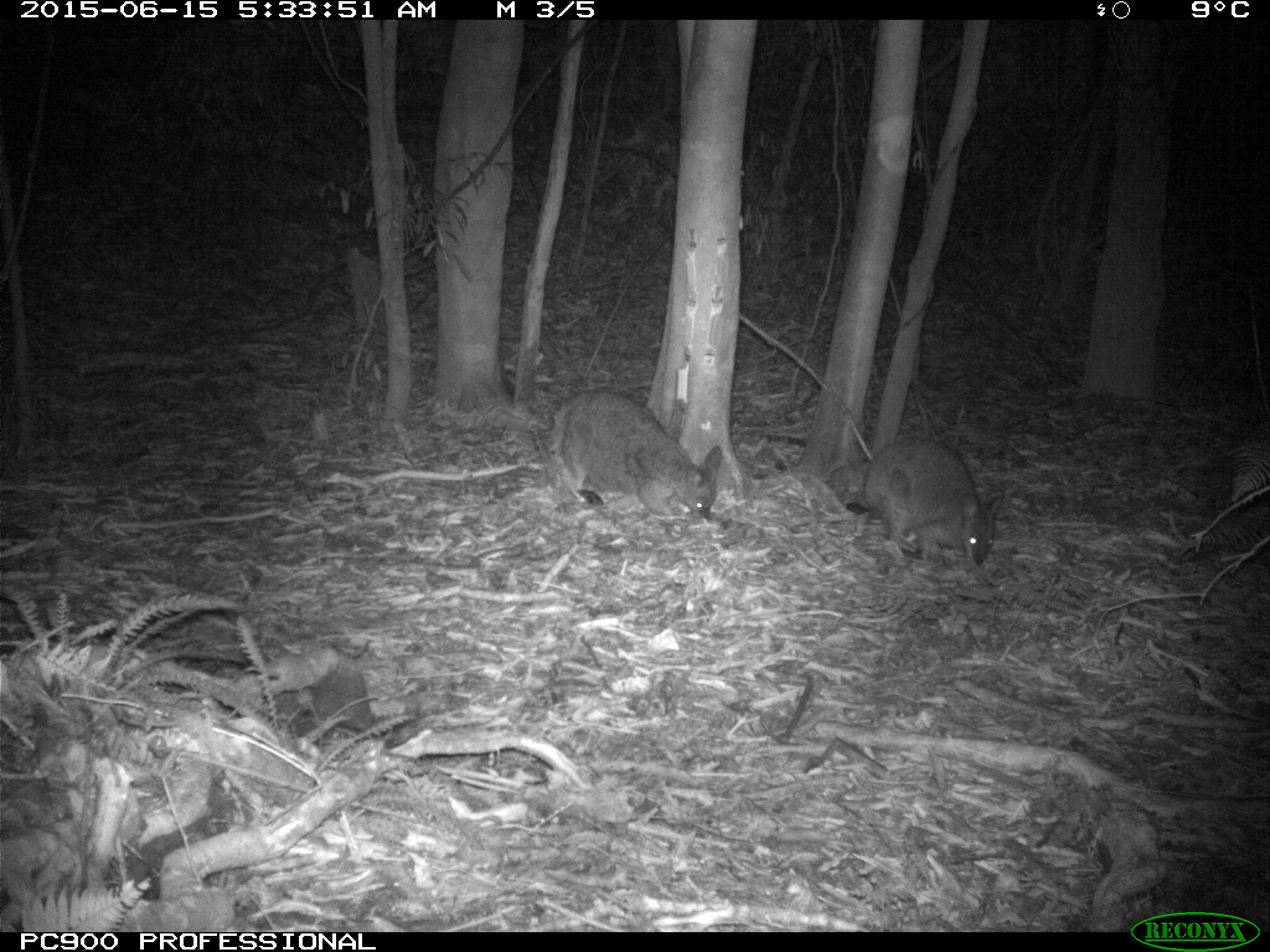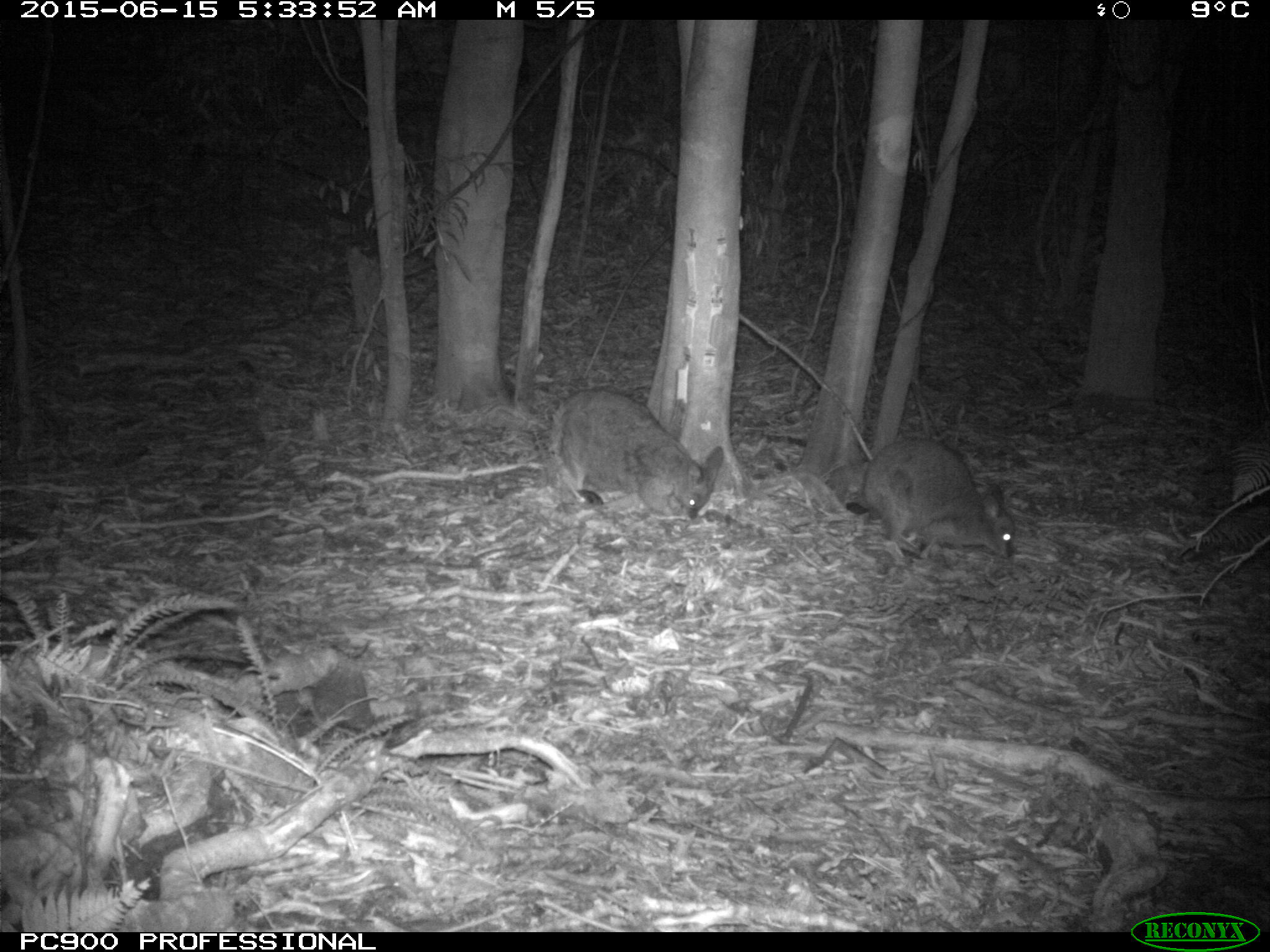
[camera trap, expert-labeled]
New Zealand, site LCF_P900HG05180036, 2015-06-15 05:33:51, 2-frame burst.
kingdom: Animalia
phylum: Chordata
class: Mammalia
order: Diprotodontia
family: Macropodidae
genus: Notamacropus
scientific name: Notamacropus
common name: wallaby